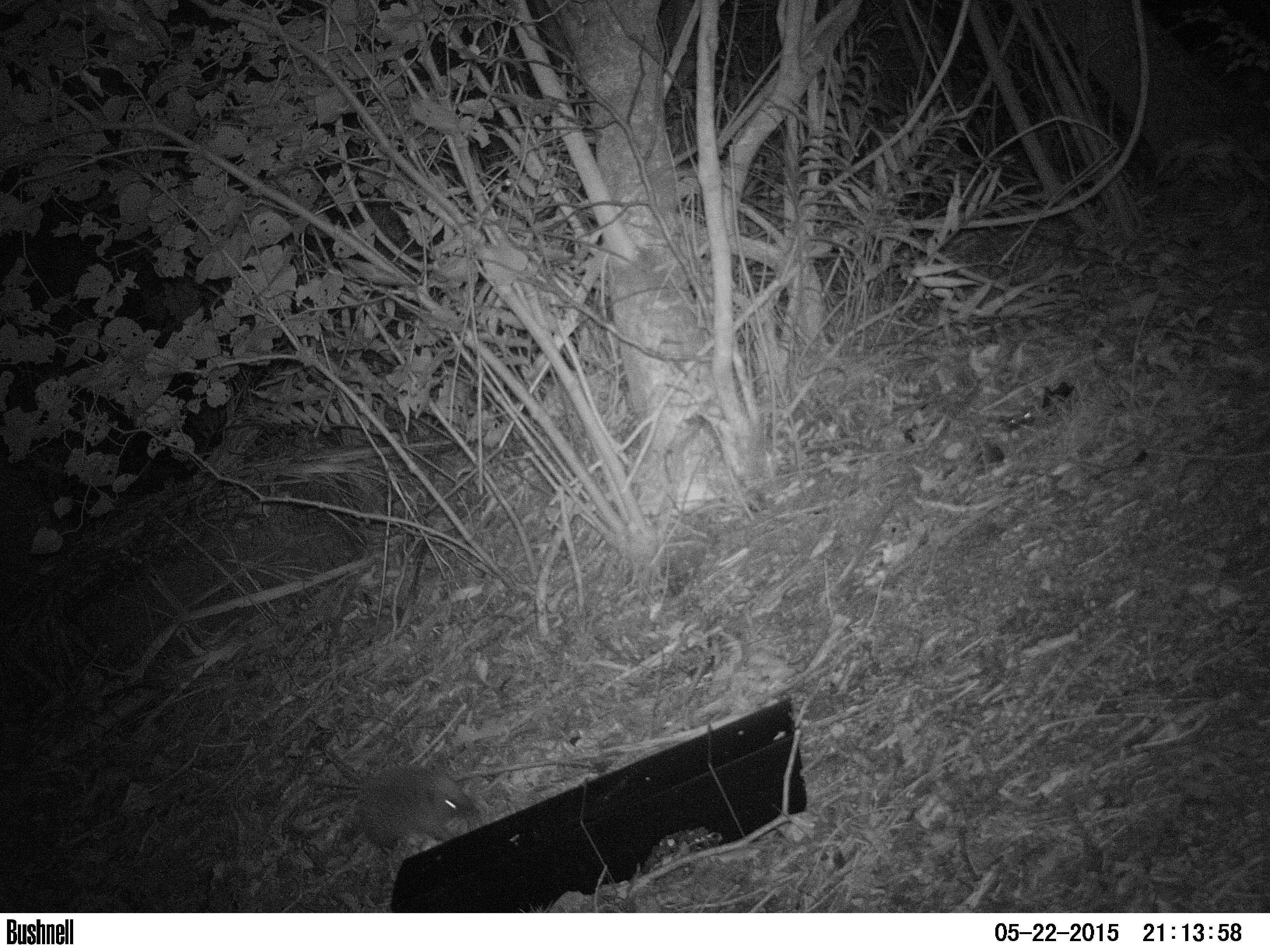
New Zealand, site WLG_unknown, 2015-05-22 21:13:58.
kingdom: Animalia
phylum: Chordata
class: Mammalia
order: Eulipotyphla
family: Erinaceidae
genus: Erinaceus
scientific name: Erinaceus europaeus europaeus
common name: european hedgehog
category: hedgehog